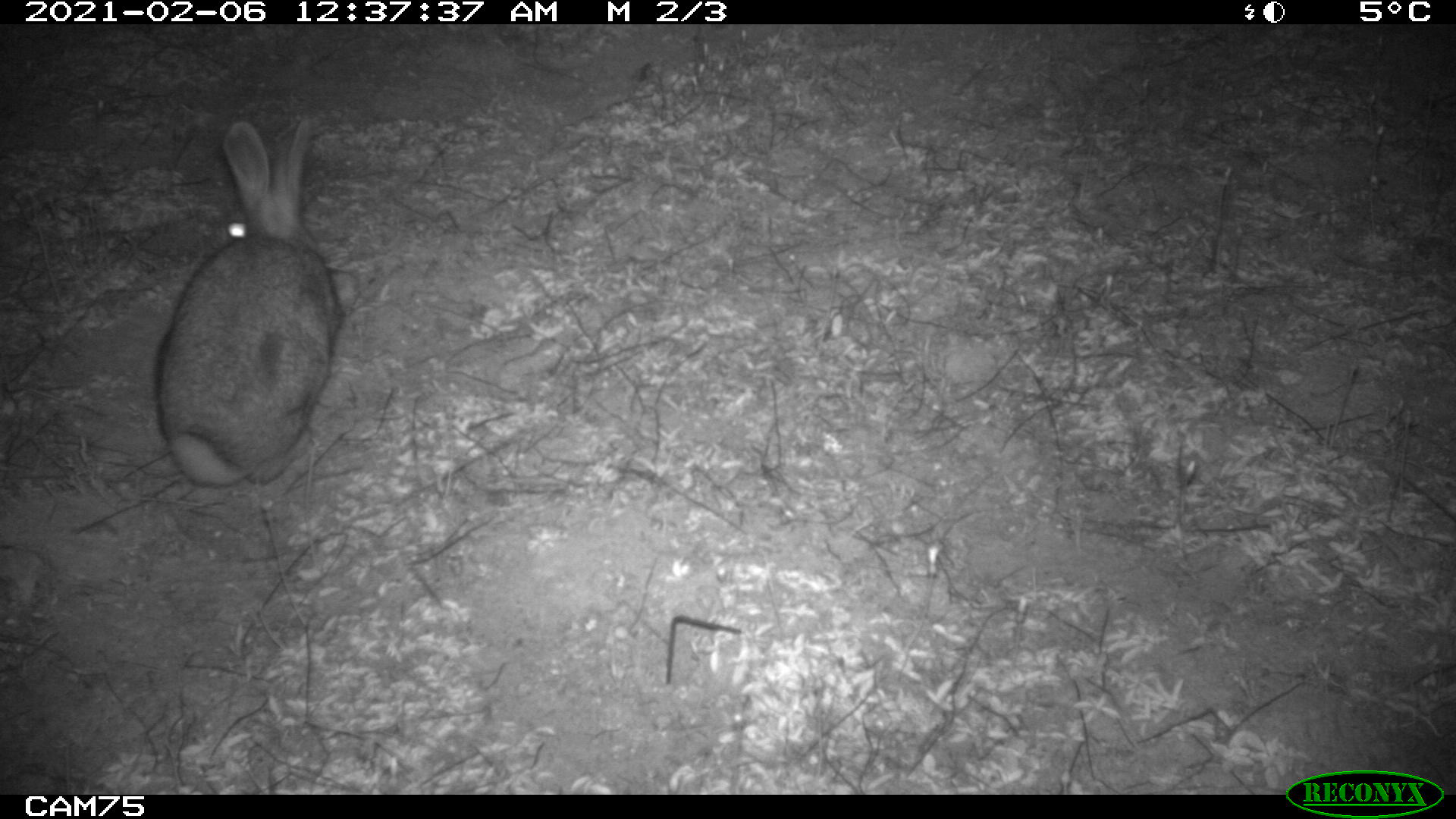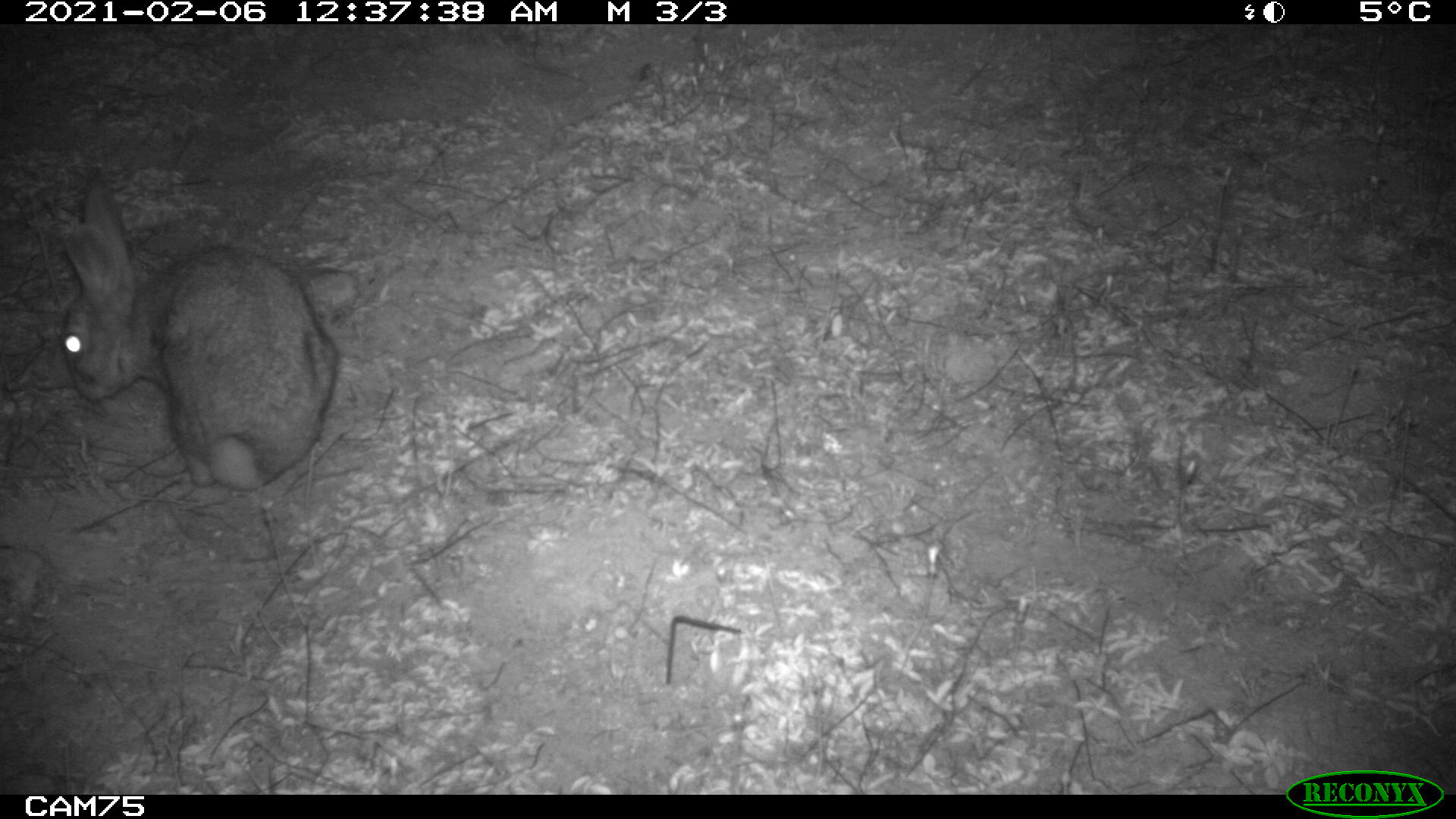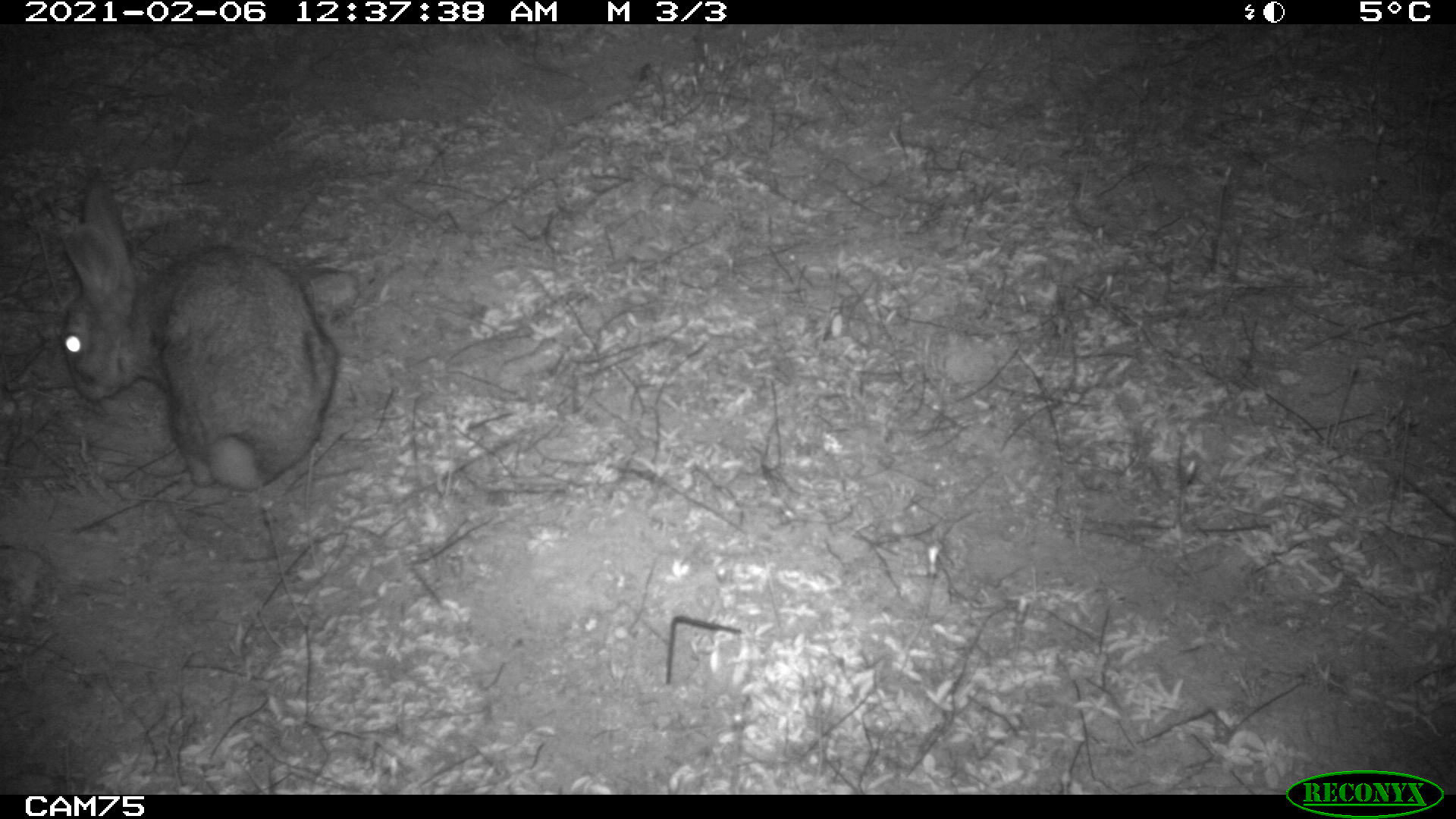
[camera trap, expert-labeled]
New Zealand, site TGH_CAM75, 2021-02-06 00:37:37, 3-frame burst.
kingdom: Animalia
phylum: Chordata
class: Mammalia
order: Lagomorpha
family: Leporidae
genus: Oryctolagus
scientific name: Oryctolagus cuniculus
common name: european rabbit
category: rabbit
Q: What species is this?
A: Rabbit (european rabbit) (Oryctolagus cuniculus).